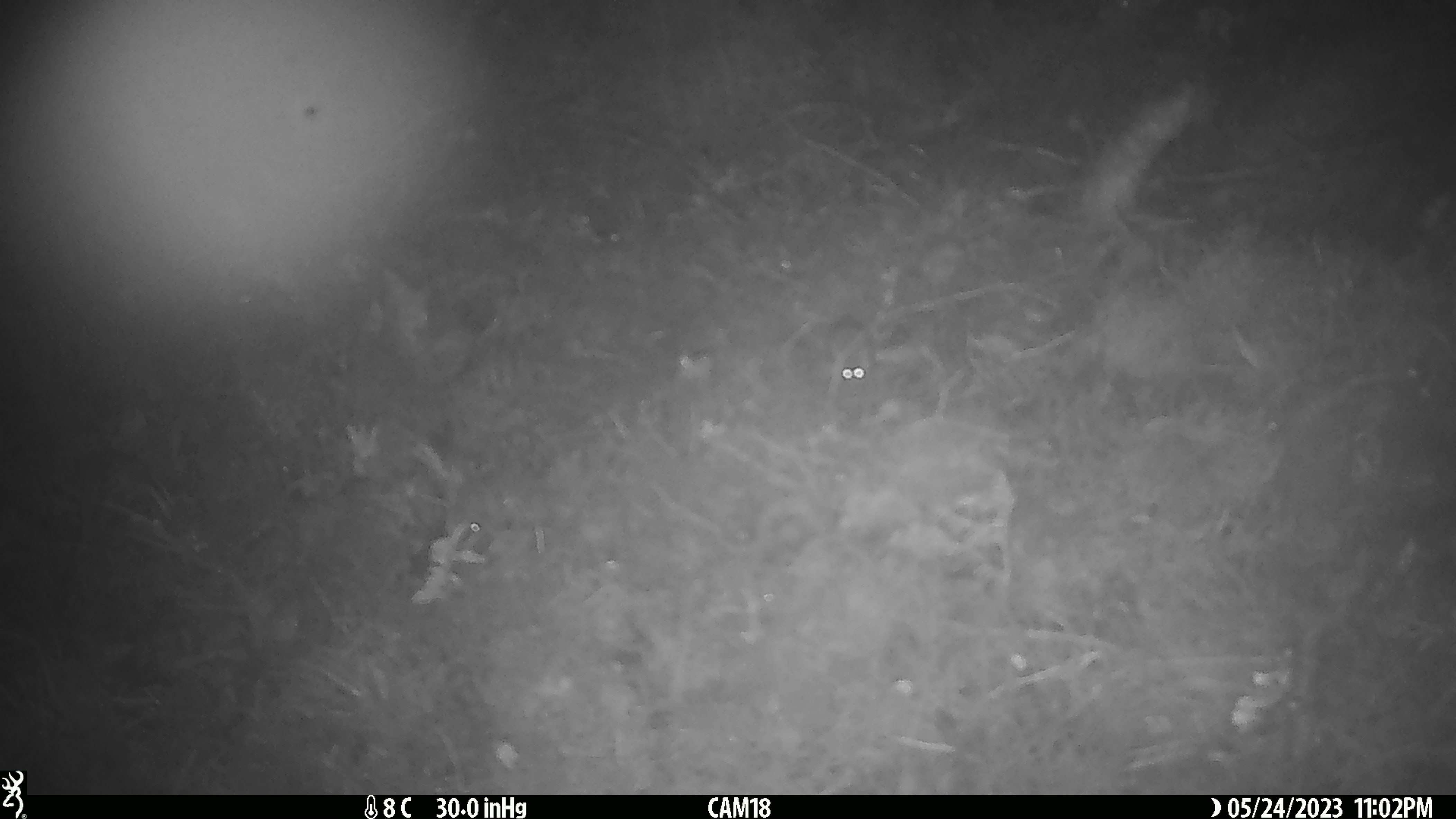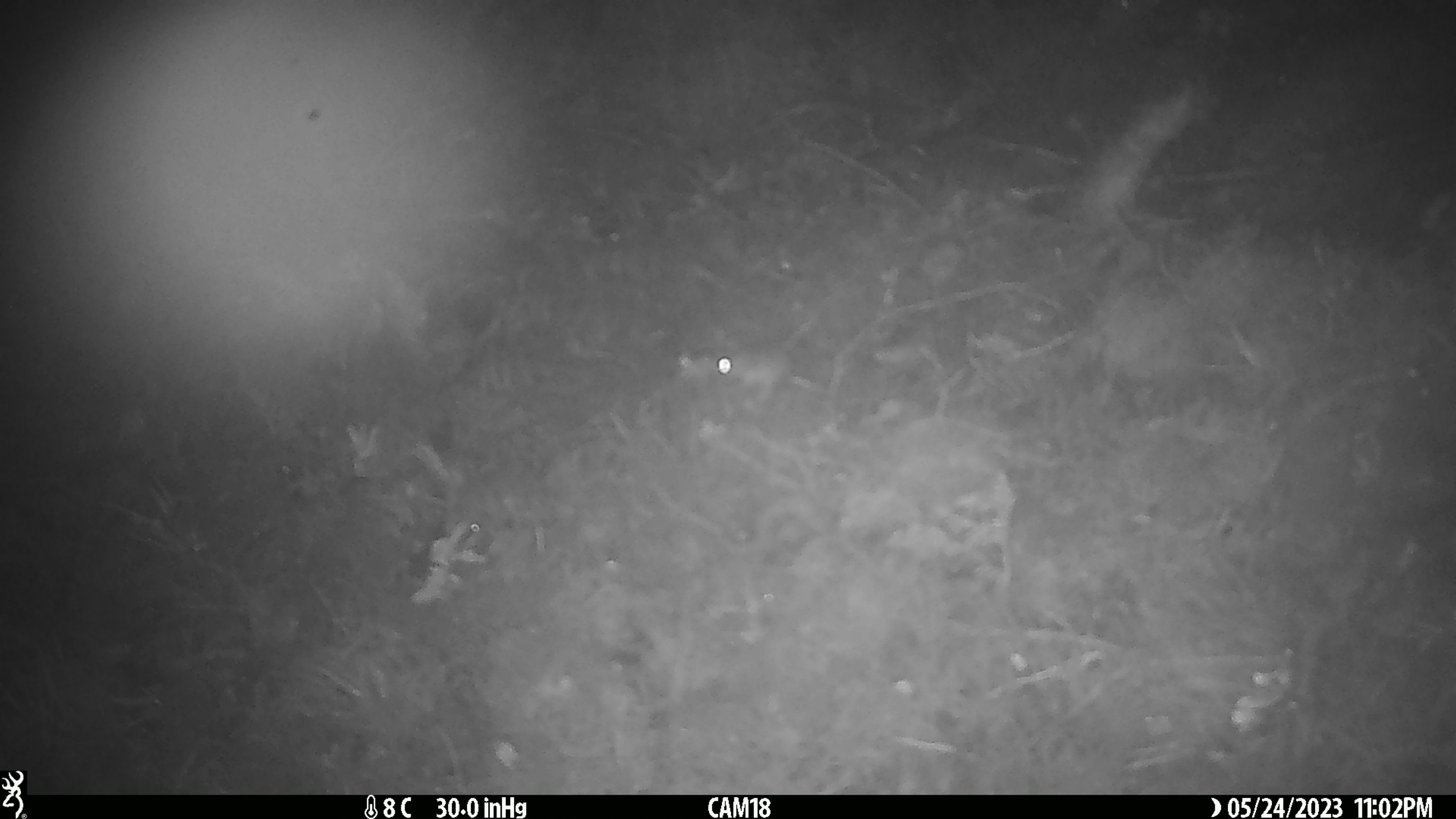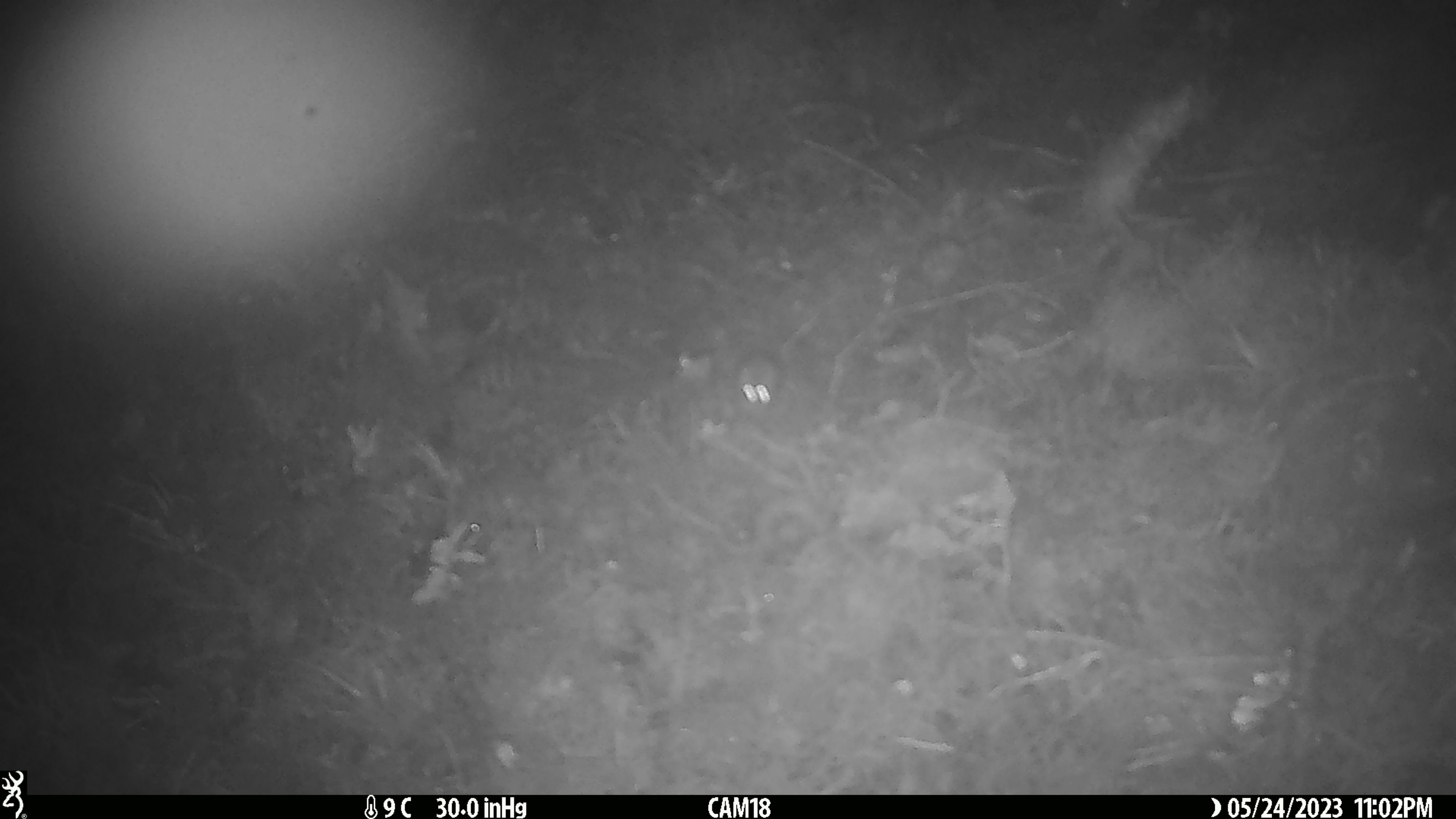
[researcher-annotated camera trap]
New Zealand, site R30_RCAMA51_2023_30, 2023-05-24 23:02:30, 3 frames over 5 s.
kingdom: Animalia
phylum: Chordata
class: Mammalia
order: Rodentia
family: Muridae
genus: Mus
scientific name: Mus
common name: mouse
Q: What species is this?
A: Mouse (Mus).